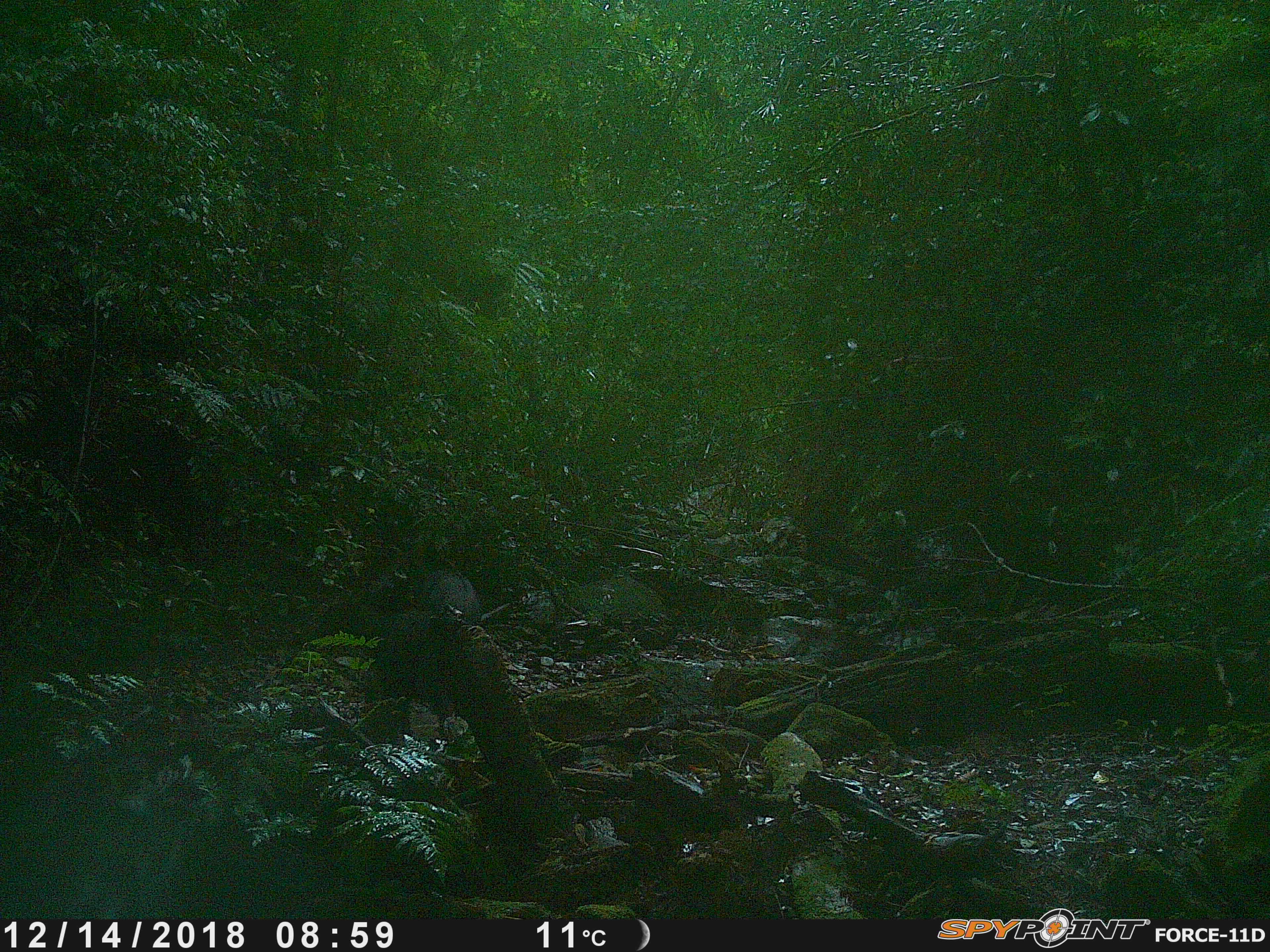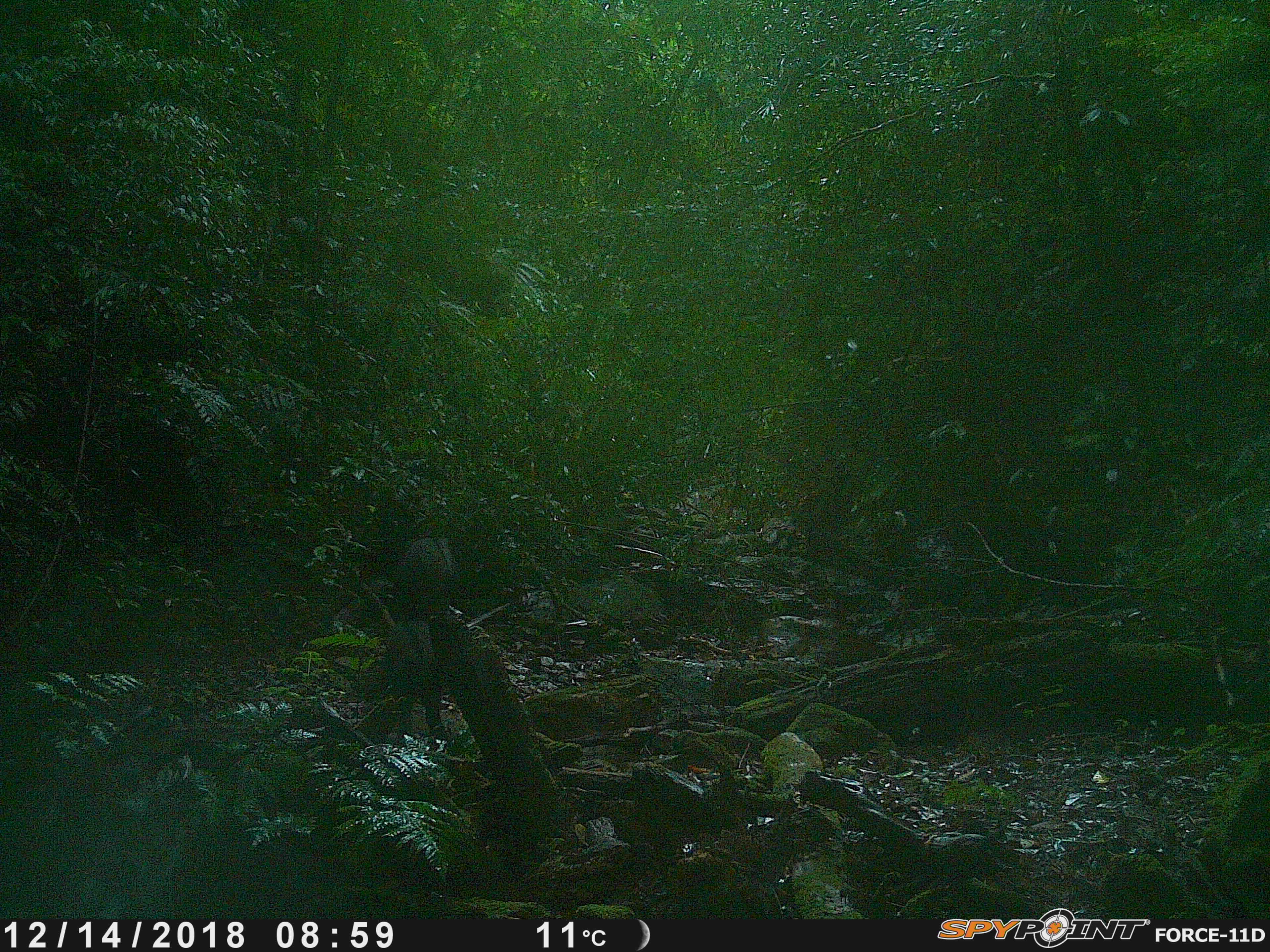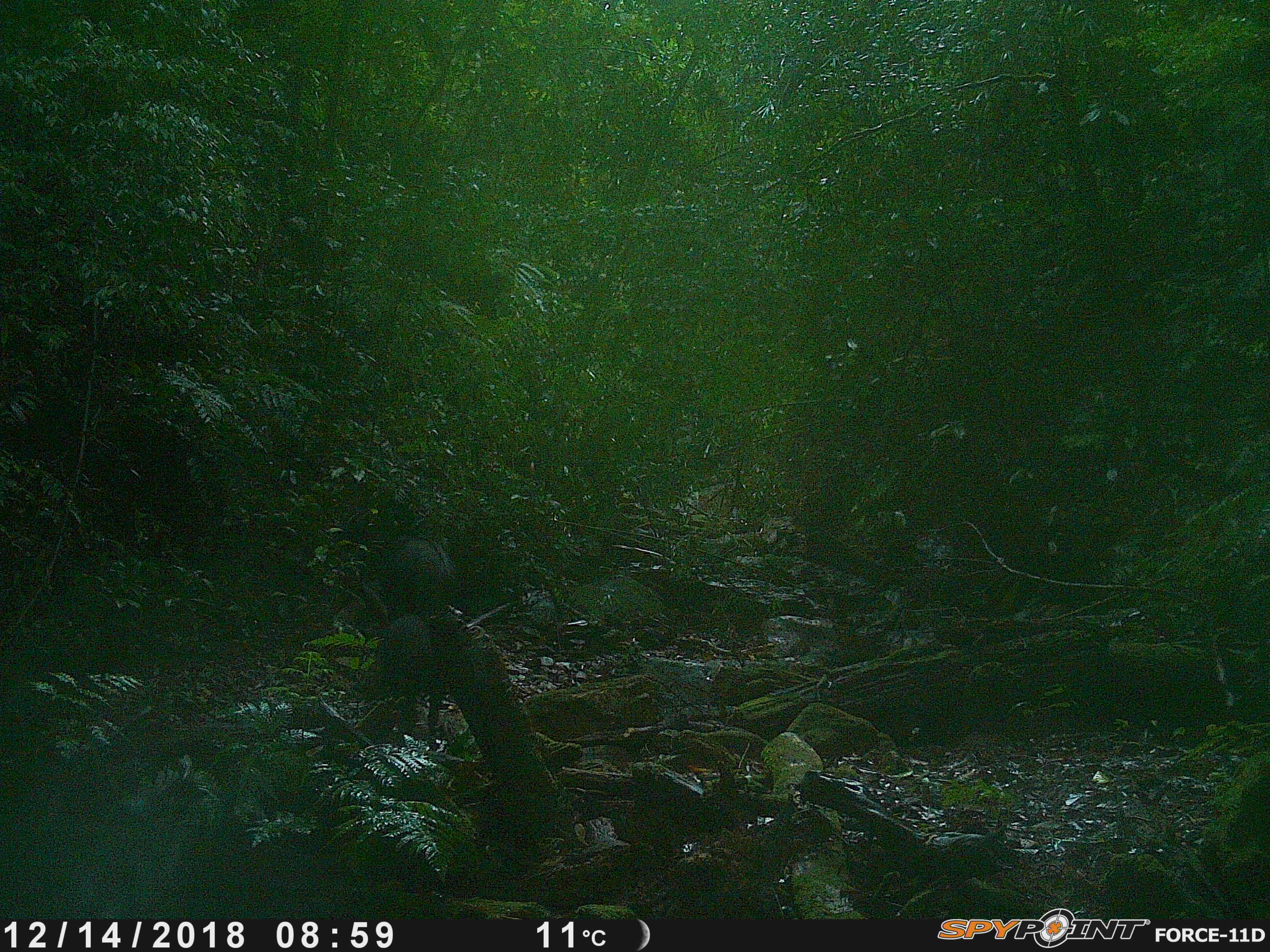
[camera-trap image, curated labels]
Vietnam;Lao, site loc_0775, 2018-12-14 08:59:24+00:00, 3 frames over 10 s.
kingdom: Animalia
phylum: Chordata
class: Mammalia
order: Artiodactyla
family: Bovidae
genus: Capricornis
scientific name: Capricornis sumatraensis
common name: chinese serow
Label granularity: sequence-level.